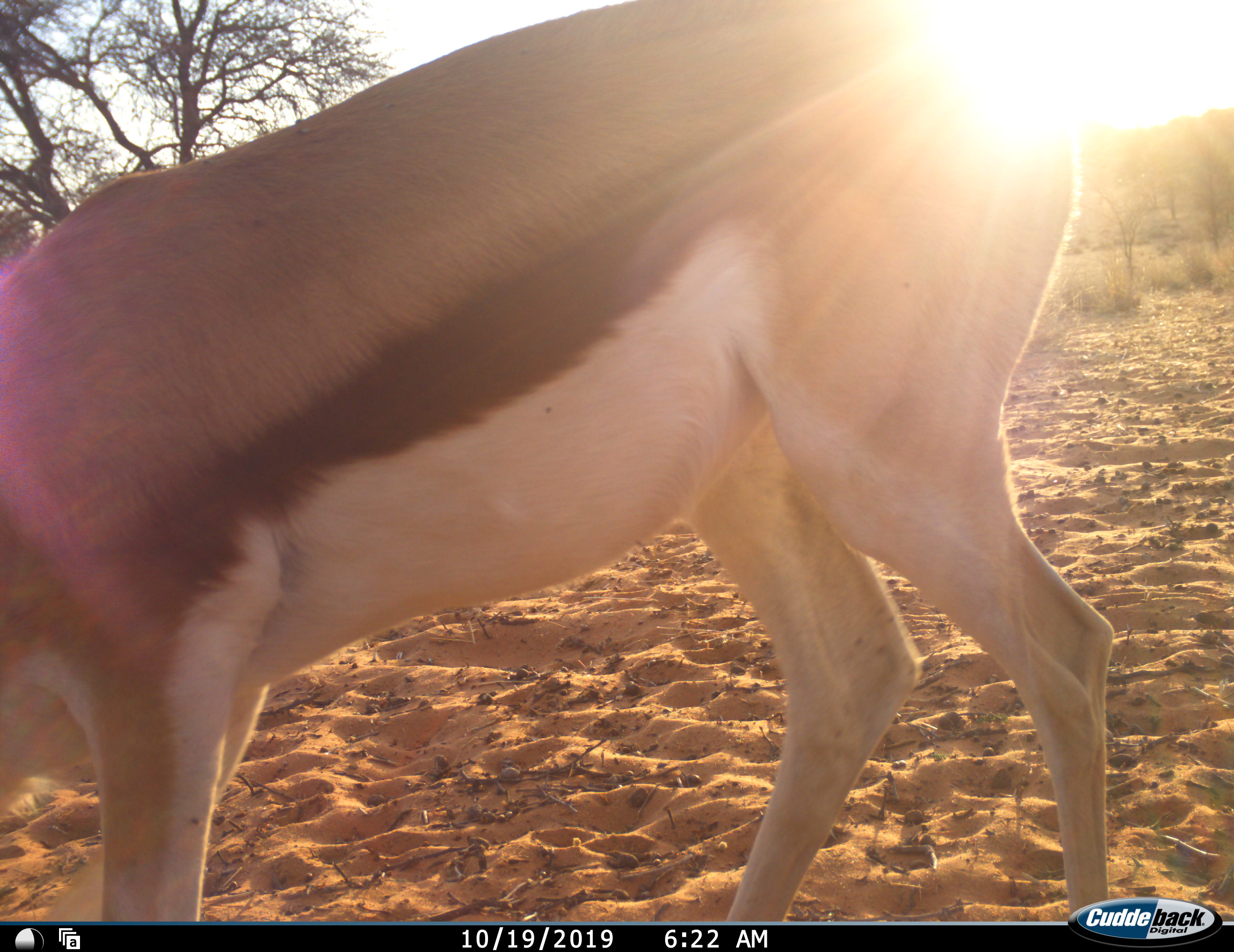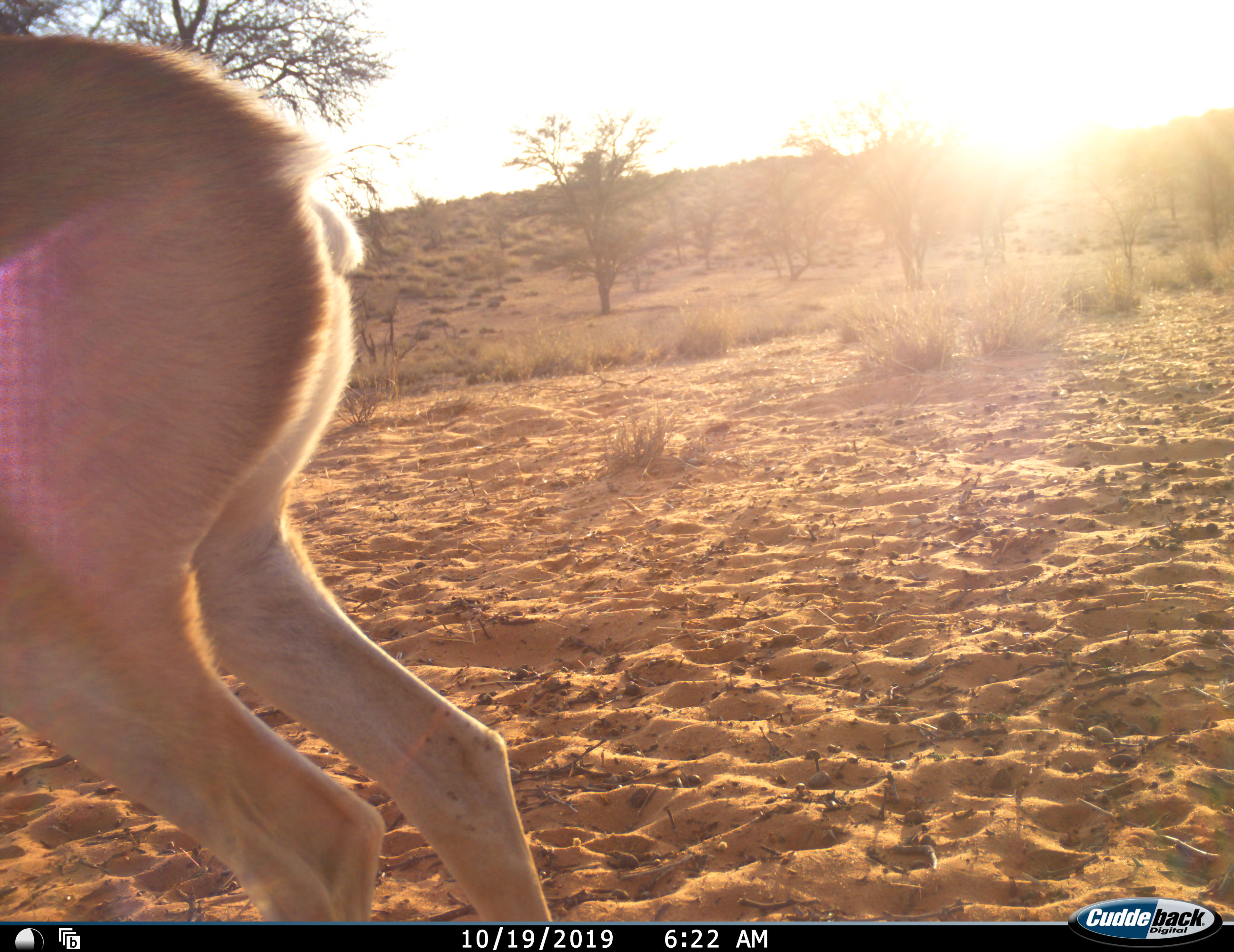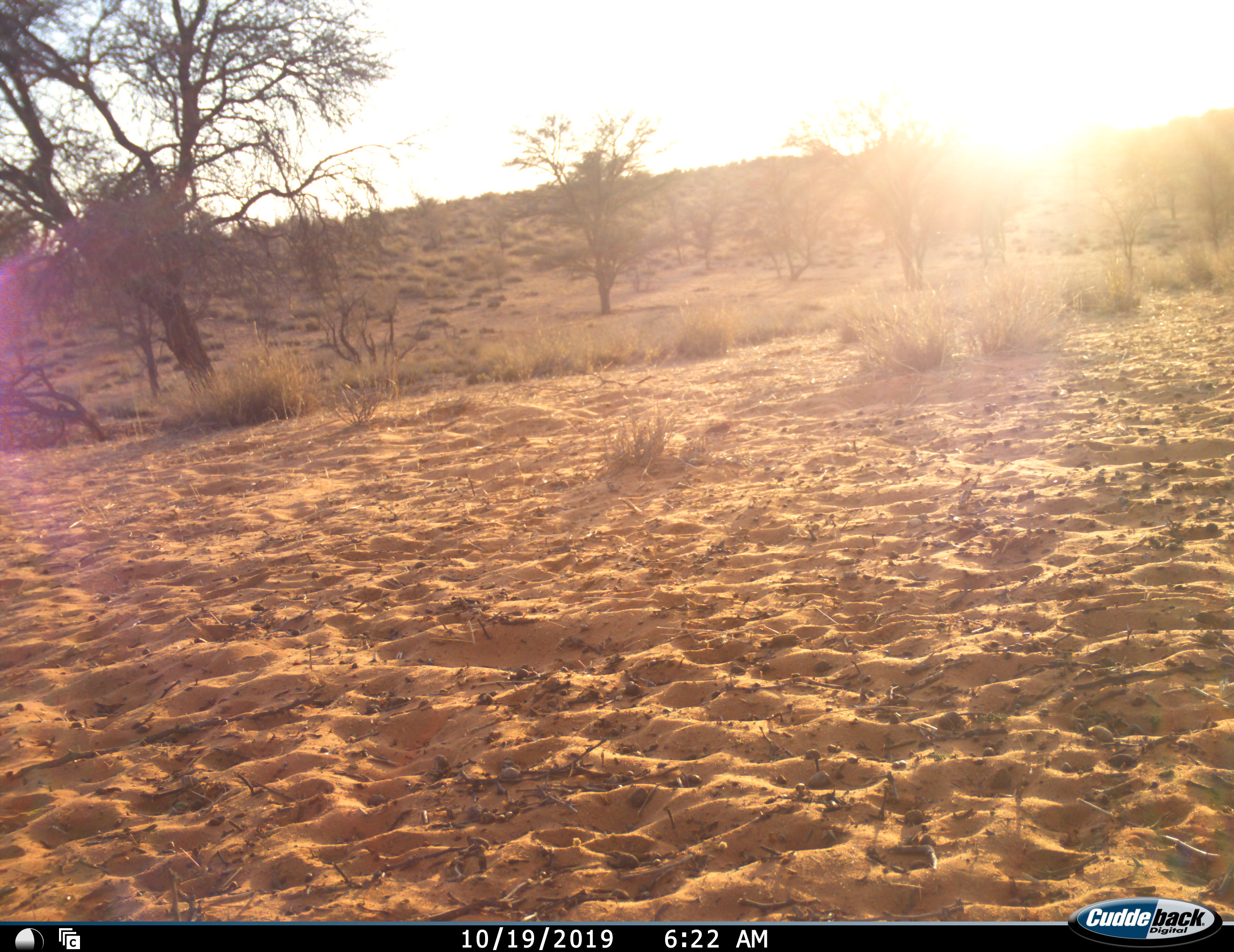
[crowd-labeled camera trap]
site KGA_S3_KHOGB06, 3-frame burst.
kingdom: Animalia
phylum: Chordata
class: Mammalia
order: Artiodactyla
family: Bovidae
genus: Antidorcas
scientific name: Antidorcas marsupialis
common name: springbok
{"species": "springbok (Antidorcas marsupialis)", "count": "1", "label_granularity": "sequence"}